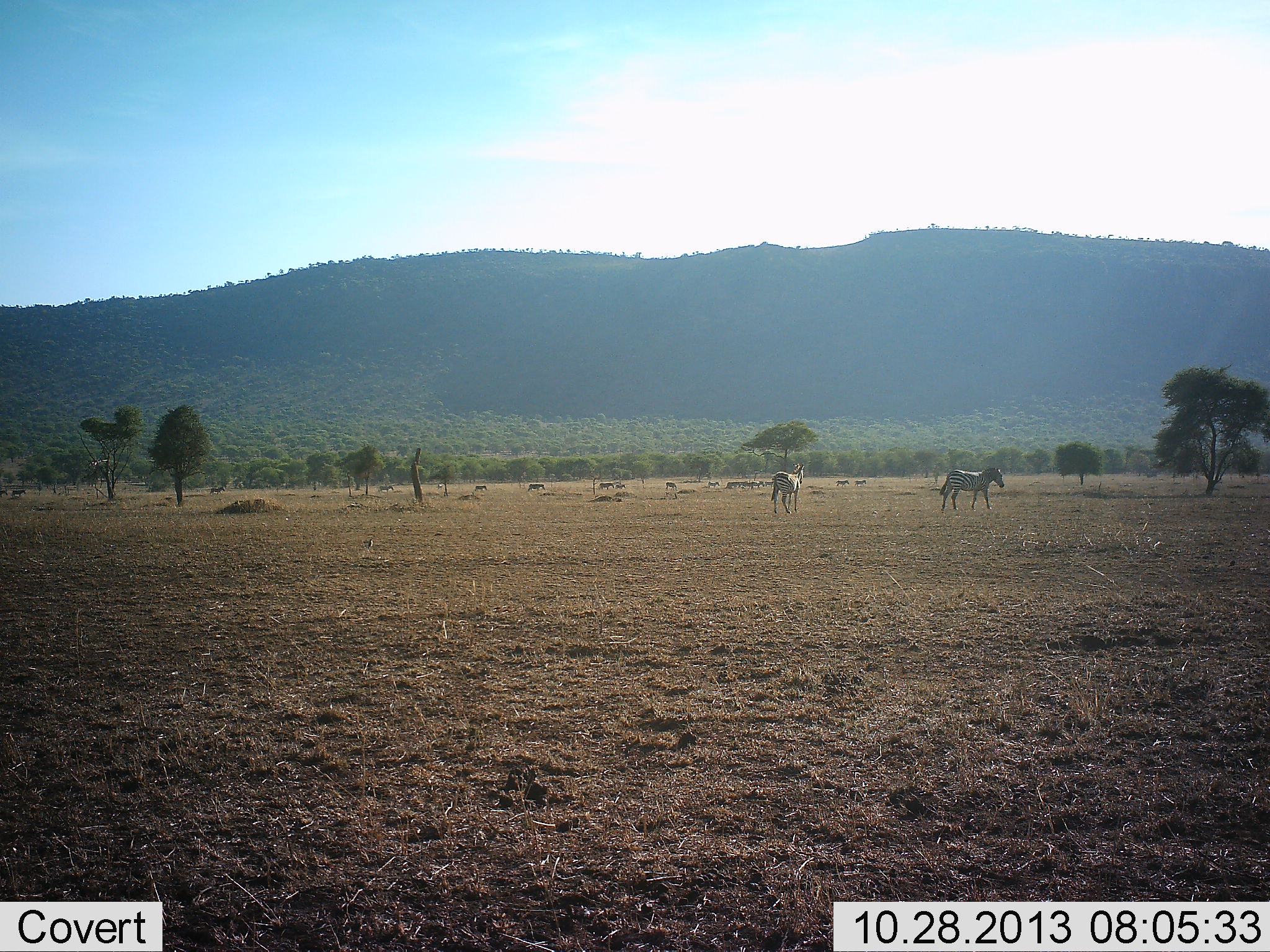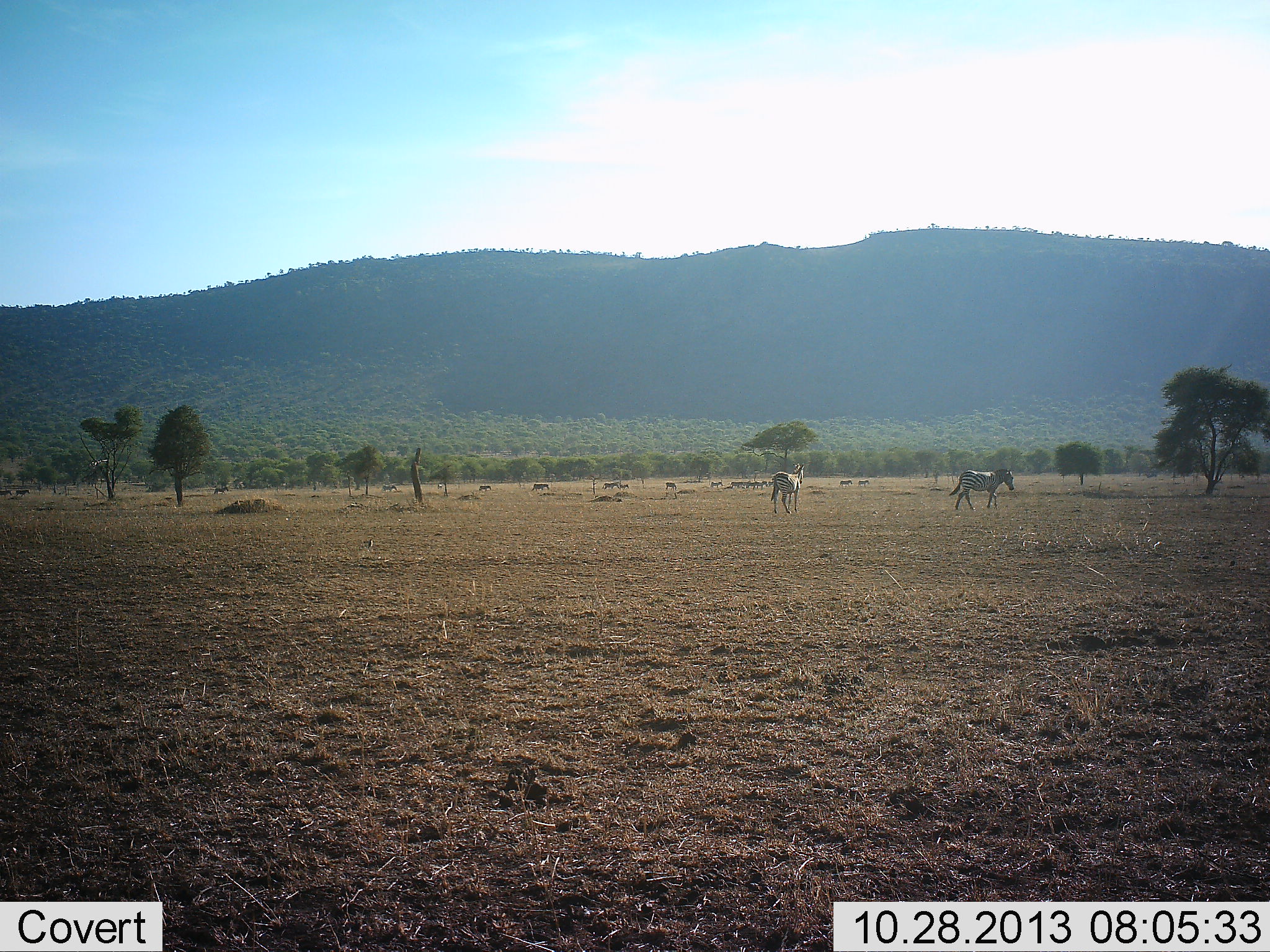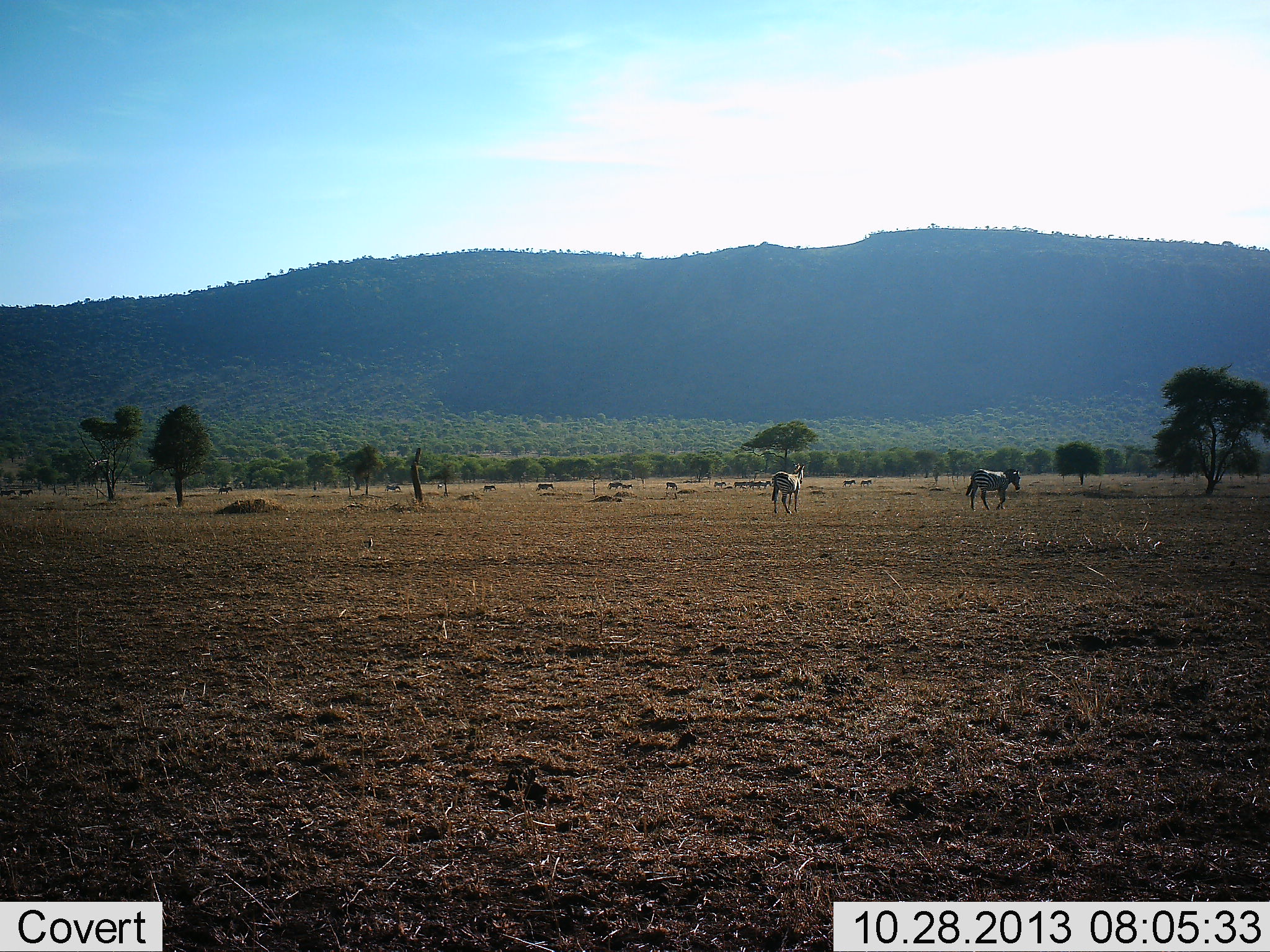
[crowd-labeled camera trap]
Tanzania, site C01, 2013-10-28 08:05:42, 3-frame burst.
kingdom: Animalia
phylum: Chordata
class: Mammalia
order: Perissodactyla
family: Equidae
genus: Equus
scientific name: Equus quagga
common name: plains zebra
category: zebra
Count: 11-50.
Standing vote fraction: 30%.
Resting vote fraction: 10%.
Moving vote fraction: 90%.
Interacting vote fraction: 10%.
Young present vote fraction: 0%.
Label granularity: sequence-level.